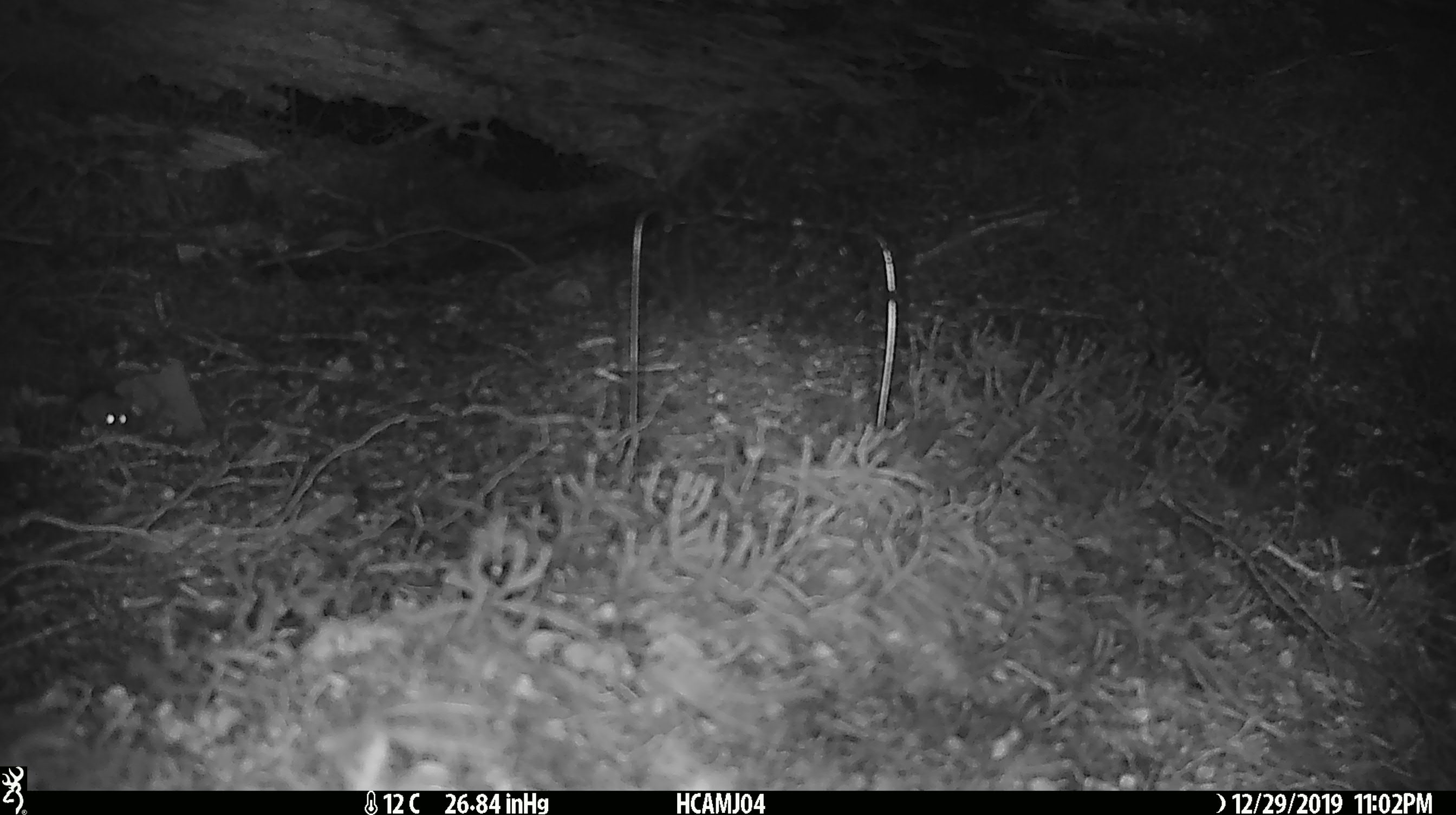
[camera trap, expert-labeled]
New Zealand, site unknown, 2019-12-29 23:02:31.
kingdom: Animalia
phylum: Chordata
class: Mammalia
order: Rodentia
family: Muridae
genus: Mus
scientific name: Mus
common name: mouse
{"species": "mouse (Mus)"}